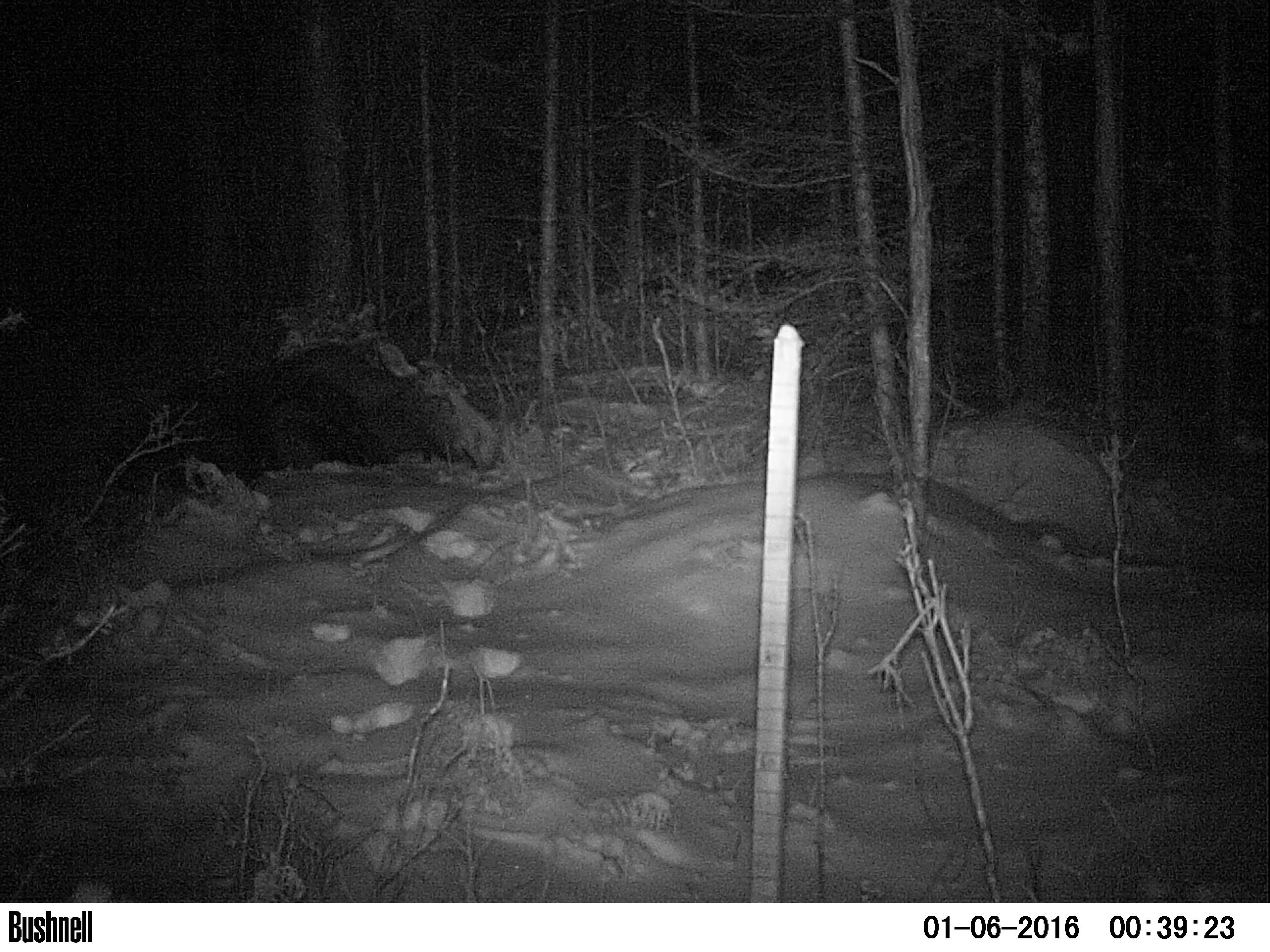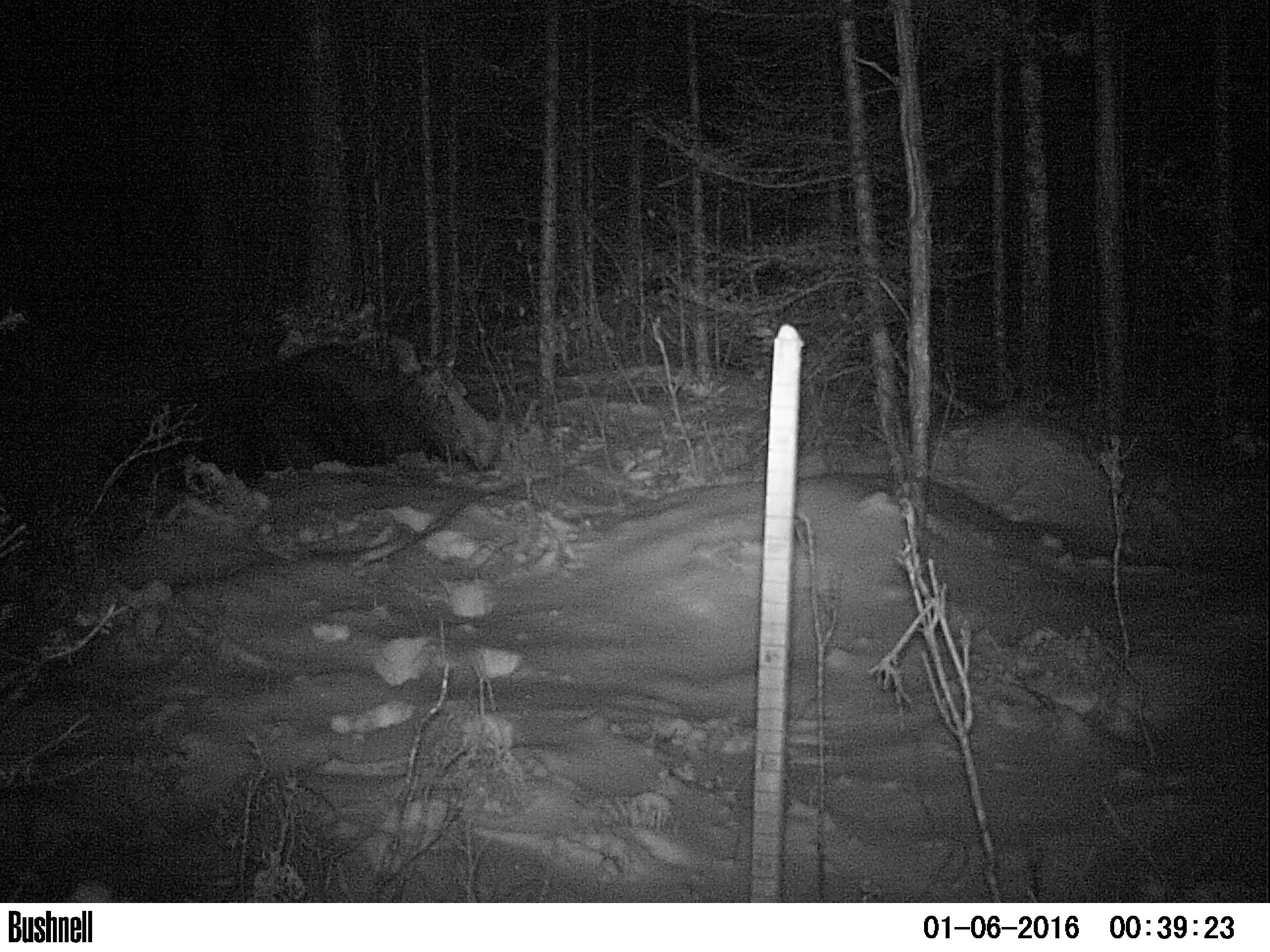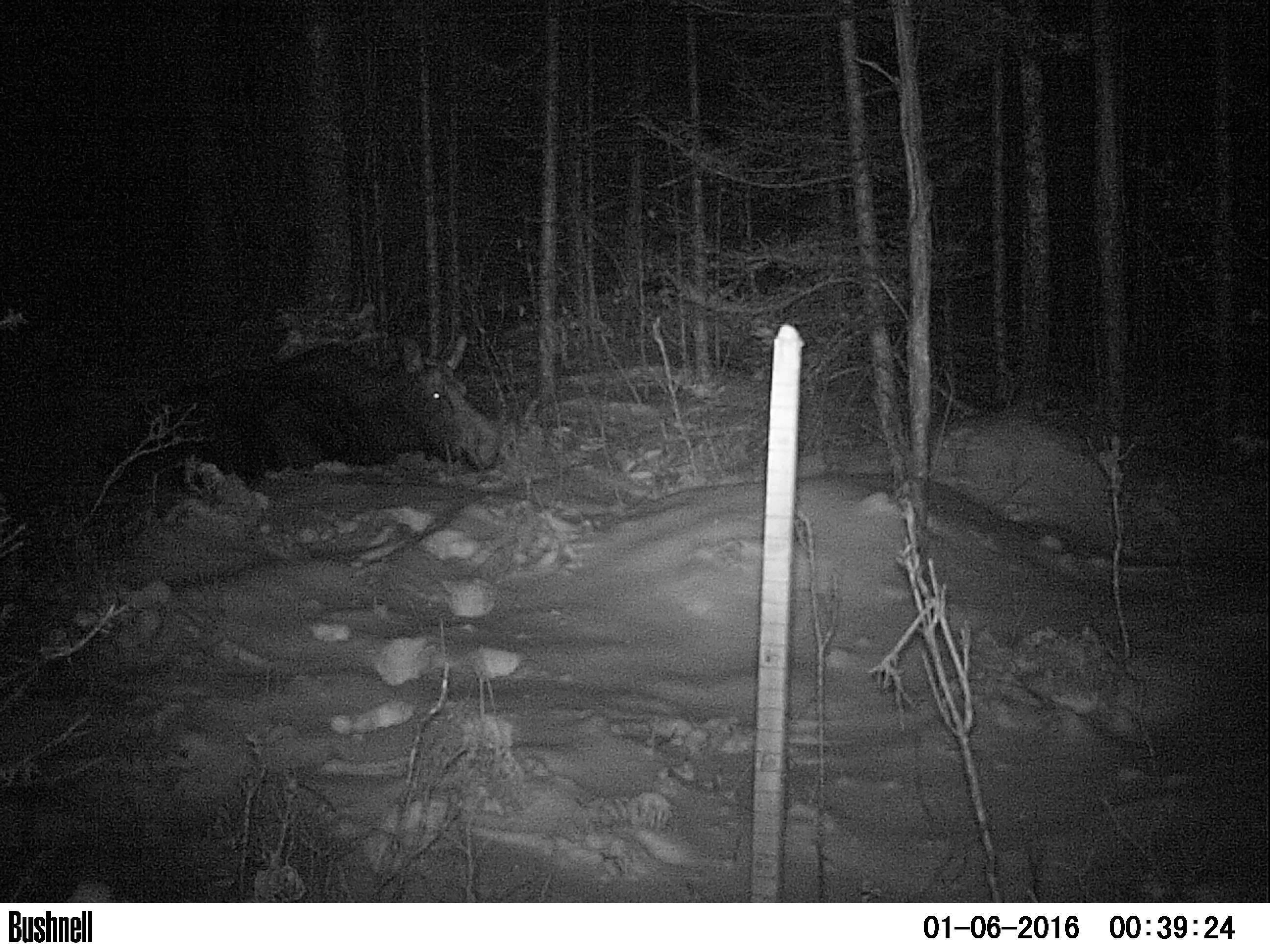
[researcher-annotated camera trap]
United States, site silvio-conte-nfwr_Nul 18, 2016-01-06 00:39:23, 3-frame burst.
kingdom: Animalia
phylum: Chordata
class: Mammalia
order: Artiodactyla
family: Cervidae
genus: Alces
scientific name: Alces alces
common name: moose